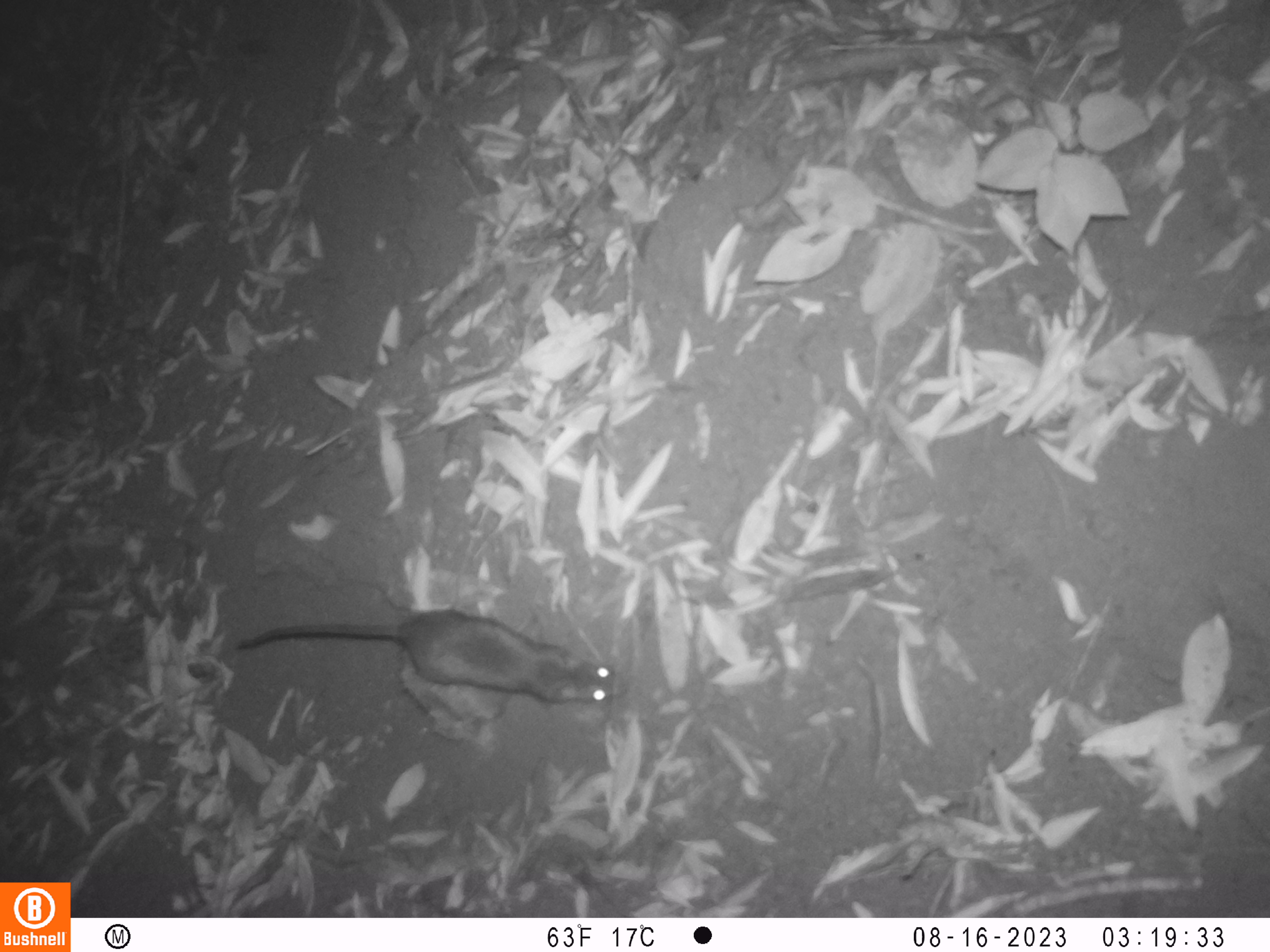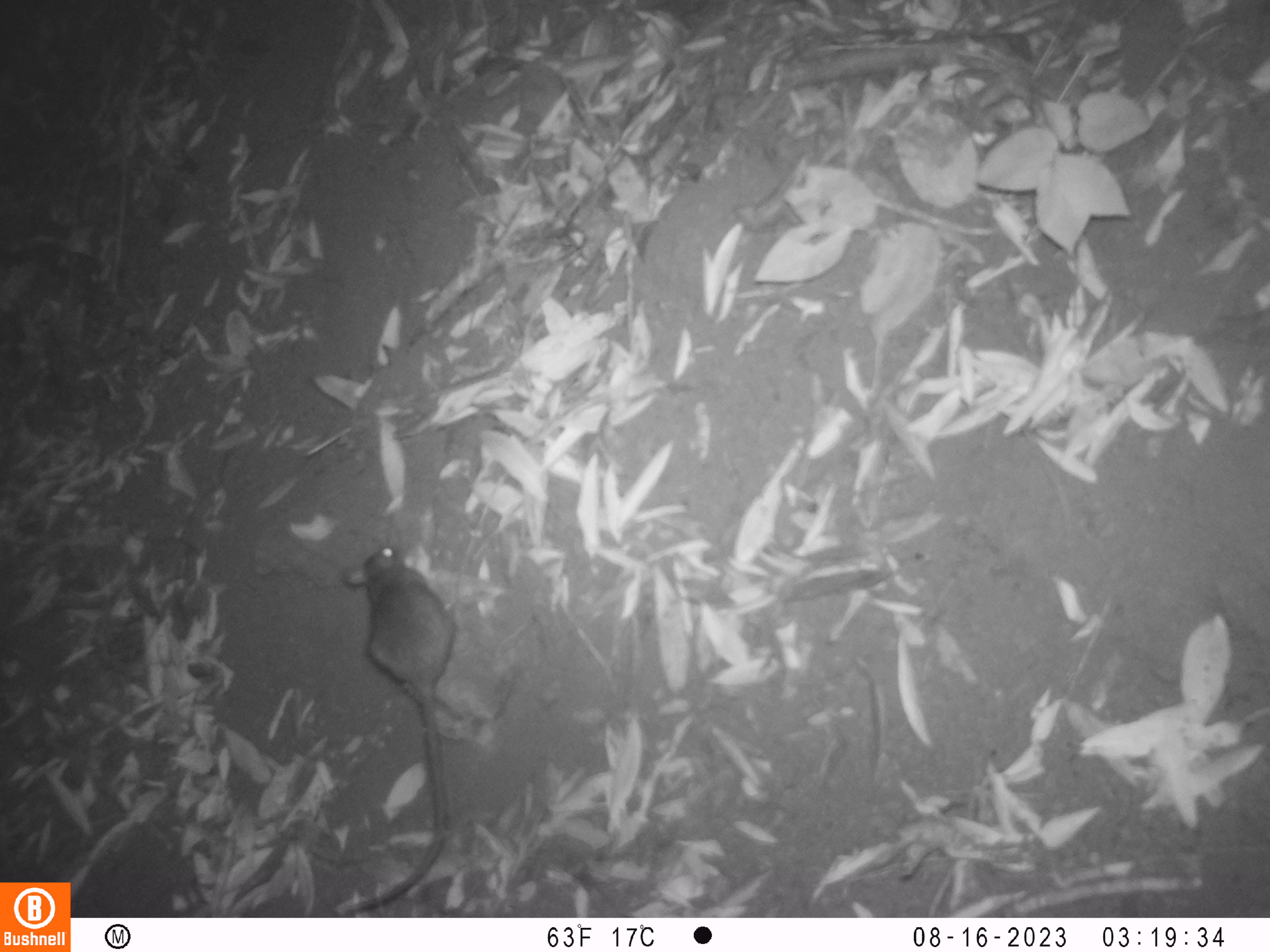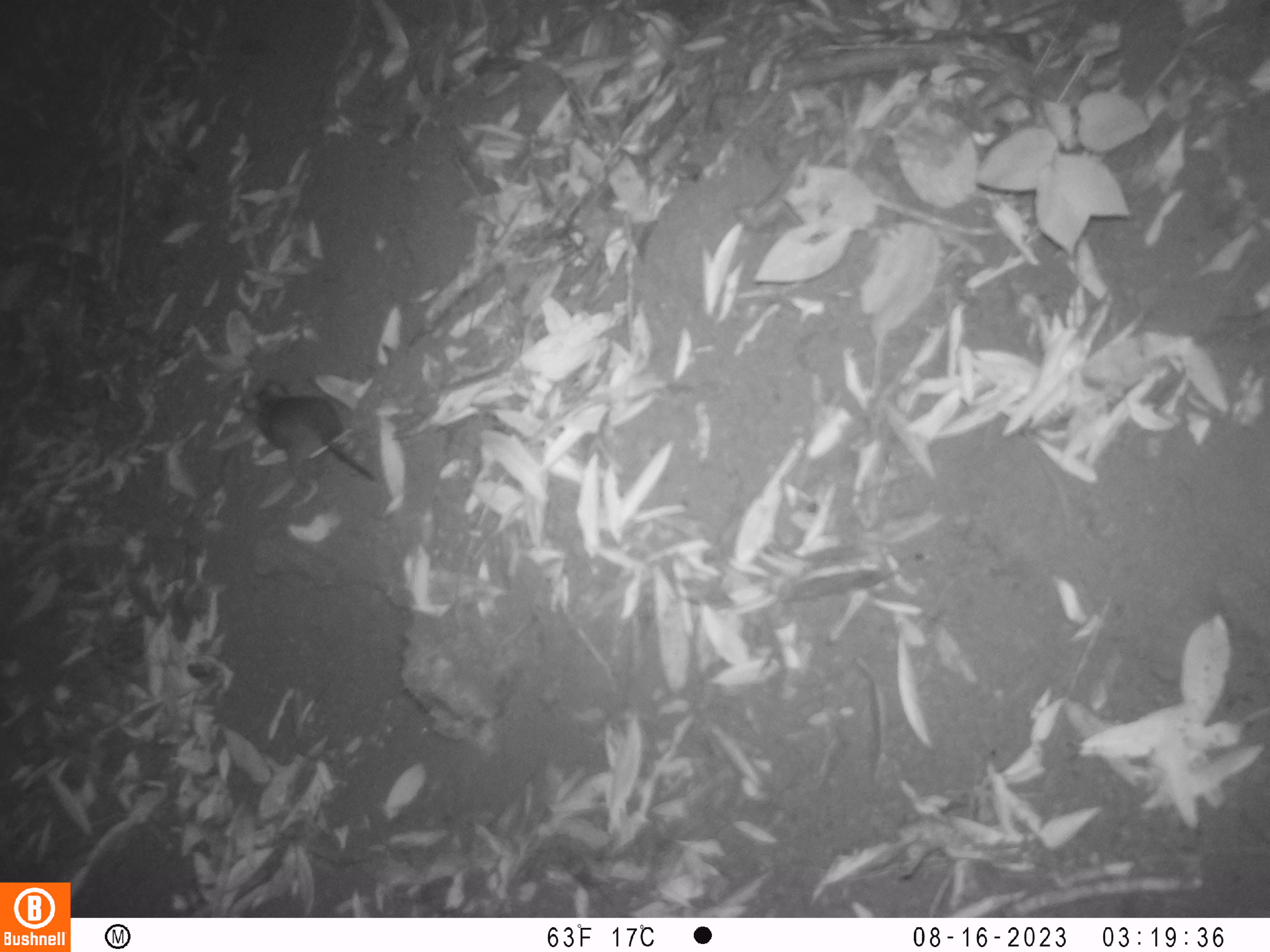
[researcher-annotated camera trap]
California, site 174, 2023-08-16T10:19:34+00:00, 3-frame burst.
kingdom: Animalia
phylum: Chordata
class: Mammalia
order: Rodentia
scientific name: Rodentia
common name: mouse or rat